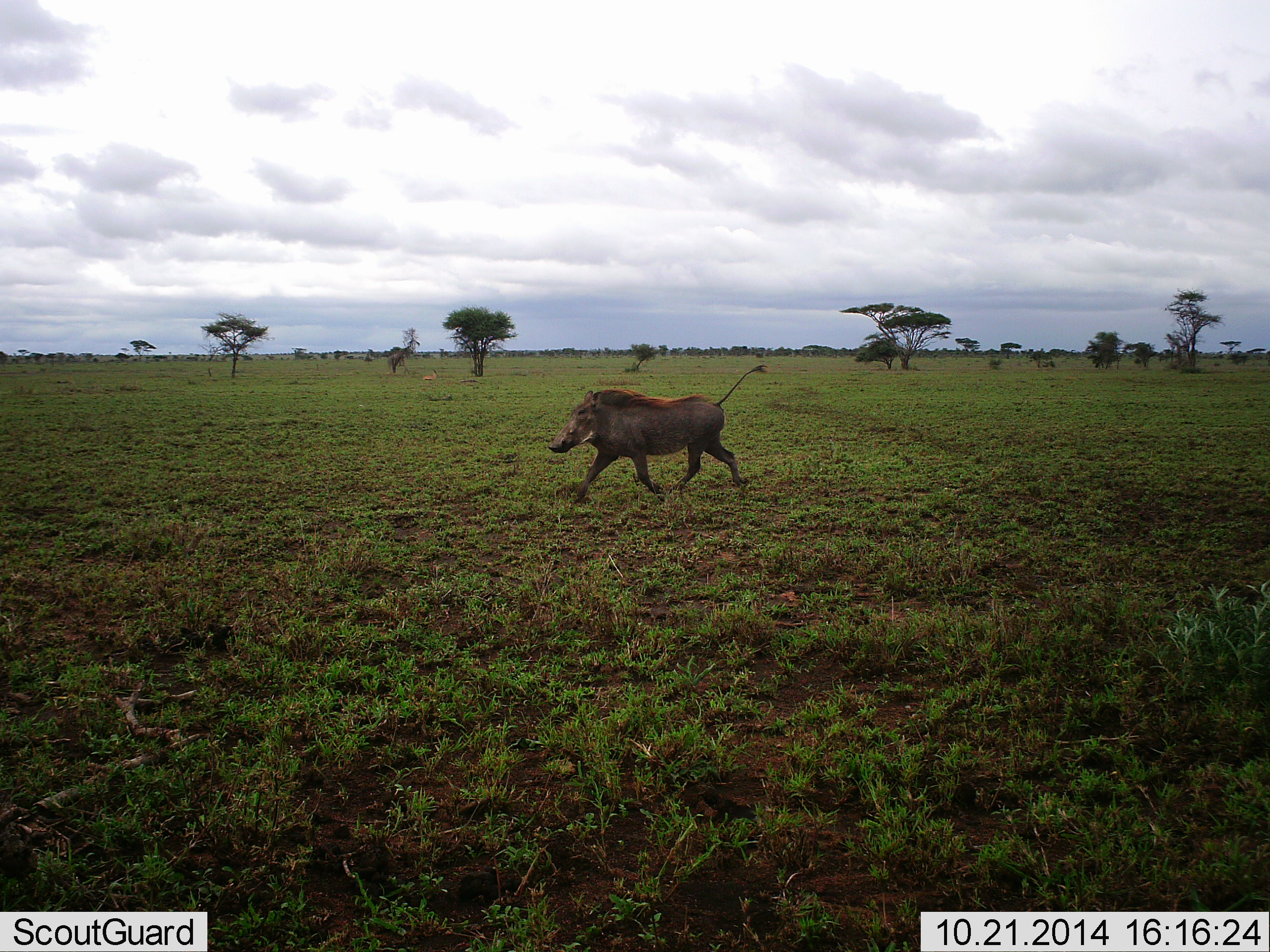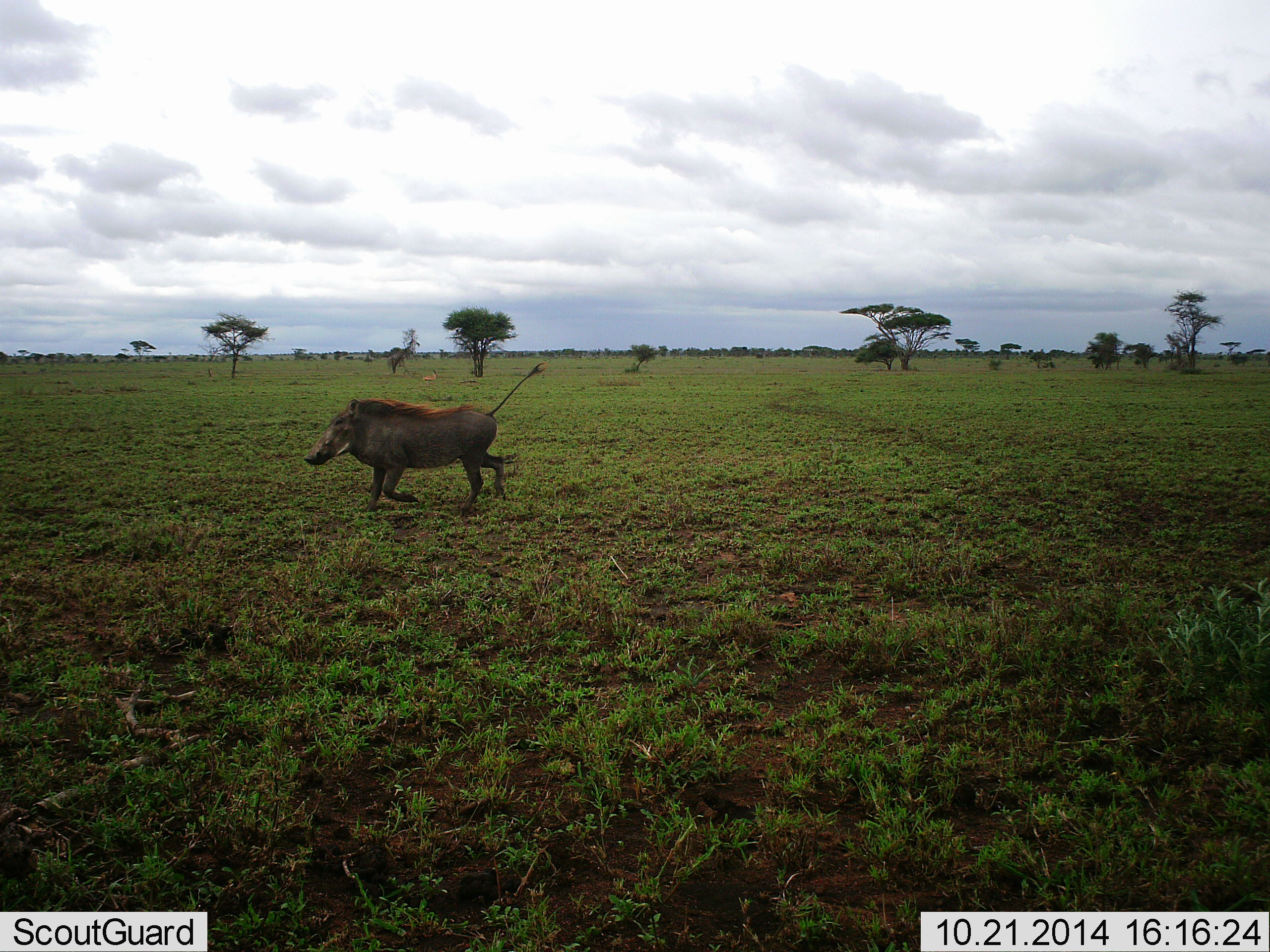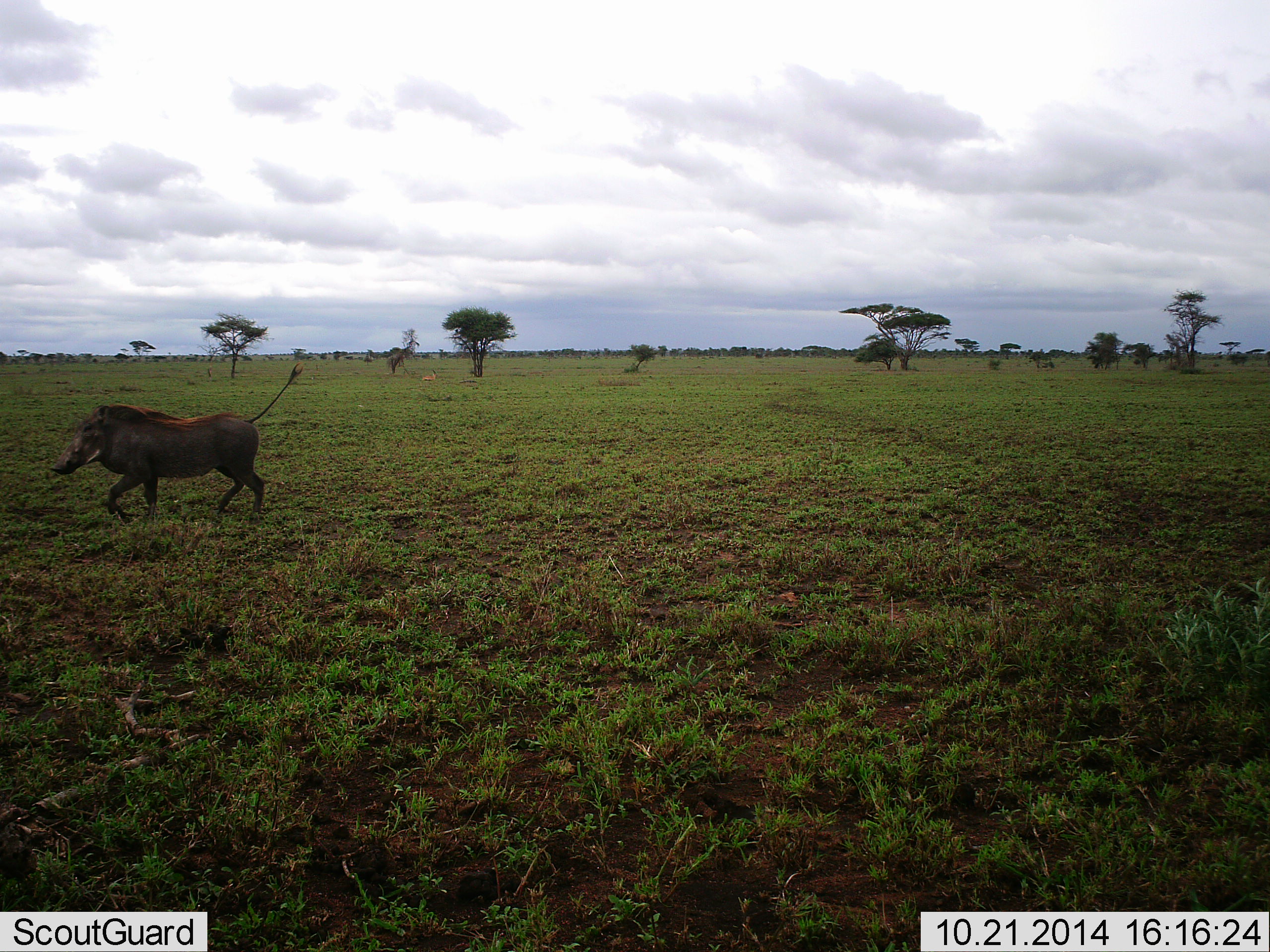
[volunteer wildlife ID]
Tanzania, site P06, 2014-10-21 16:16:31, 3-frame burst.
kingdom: Animalia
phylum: Chordata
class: Mammalia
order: Artiodactyla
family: Suidae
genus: Phacochoerus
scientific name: Phacochoerus africanus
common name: warthog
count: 1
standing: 0%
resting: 0%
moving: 100%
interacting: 0%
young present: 0%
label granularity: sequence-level